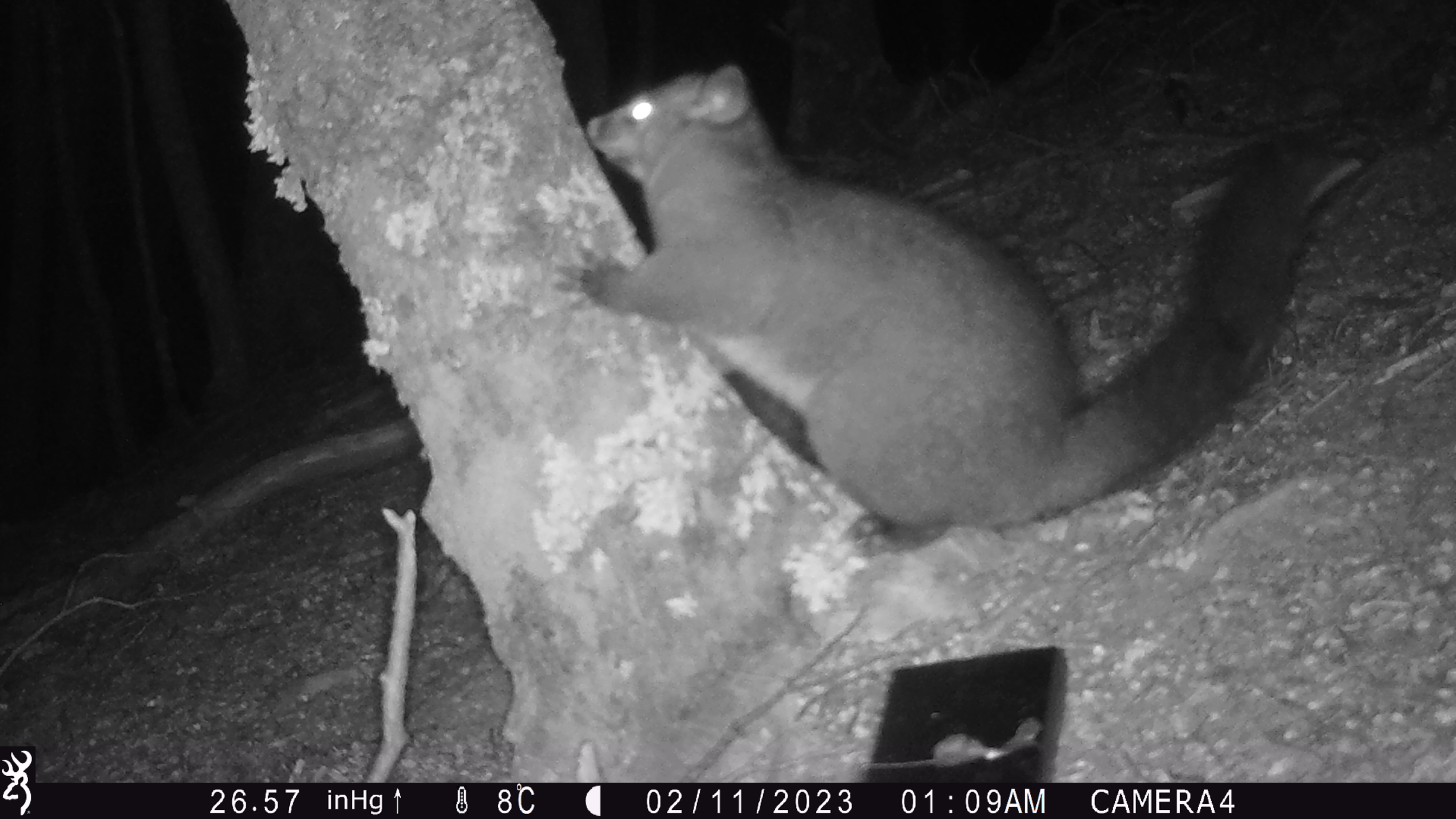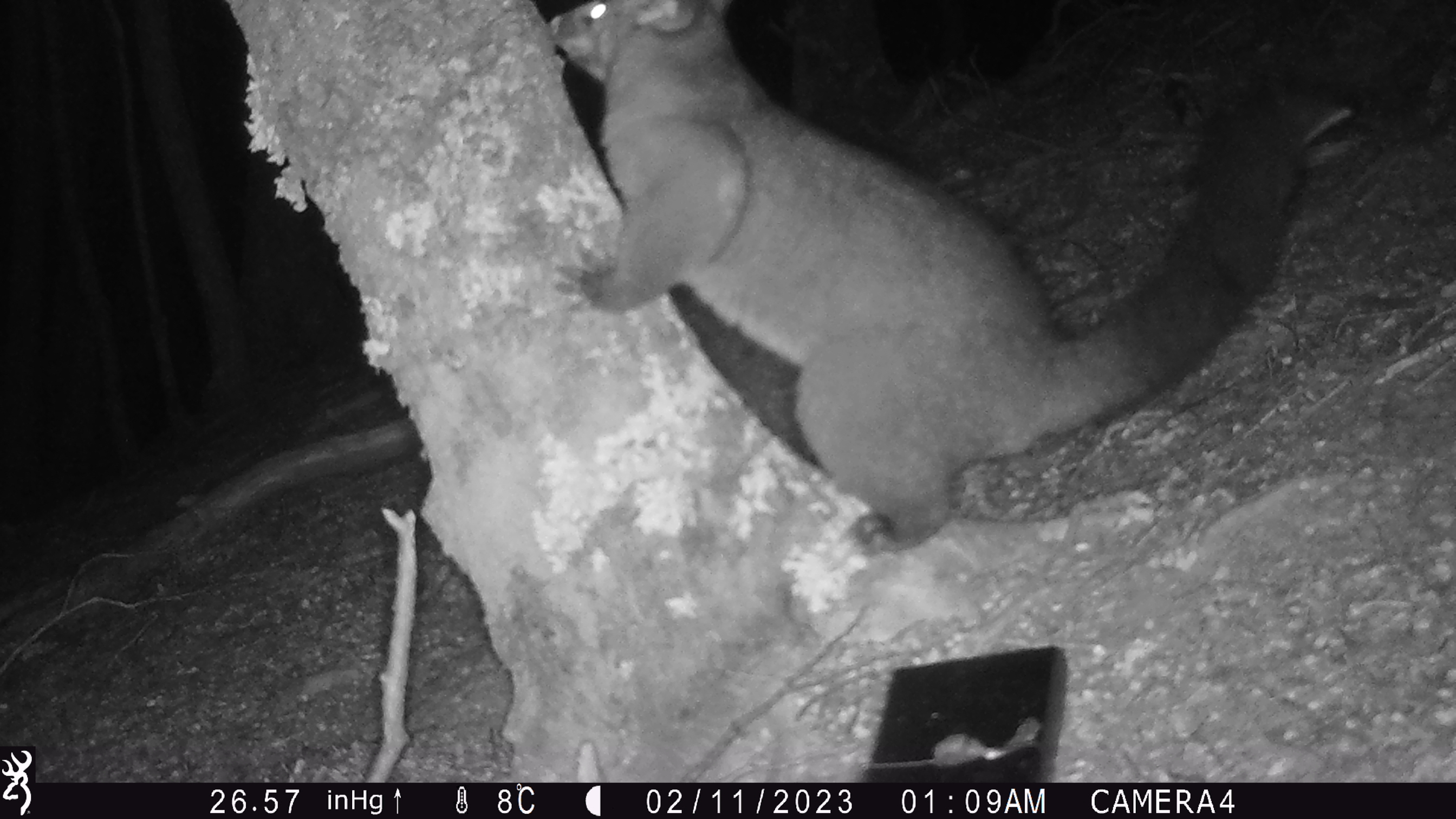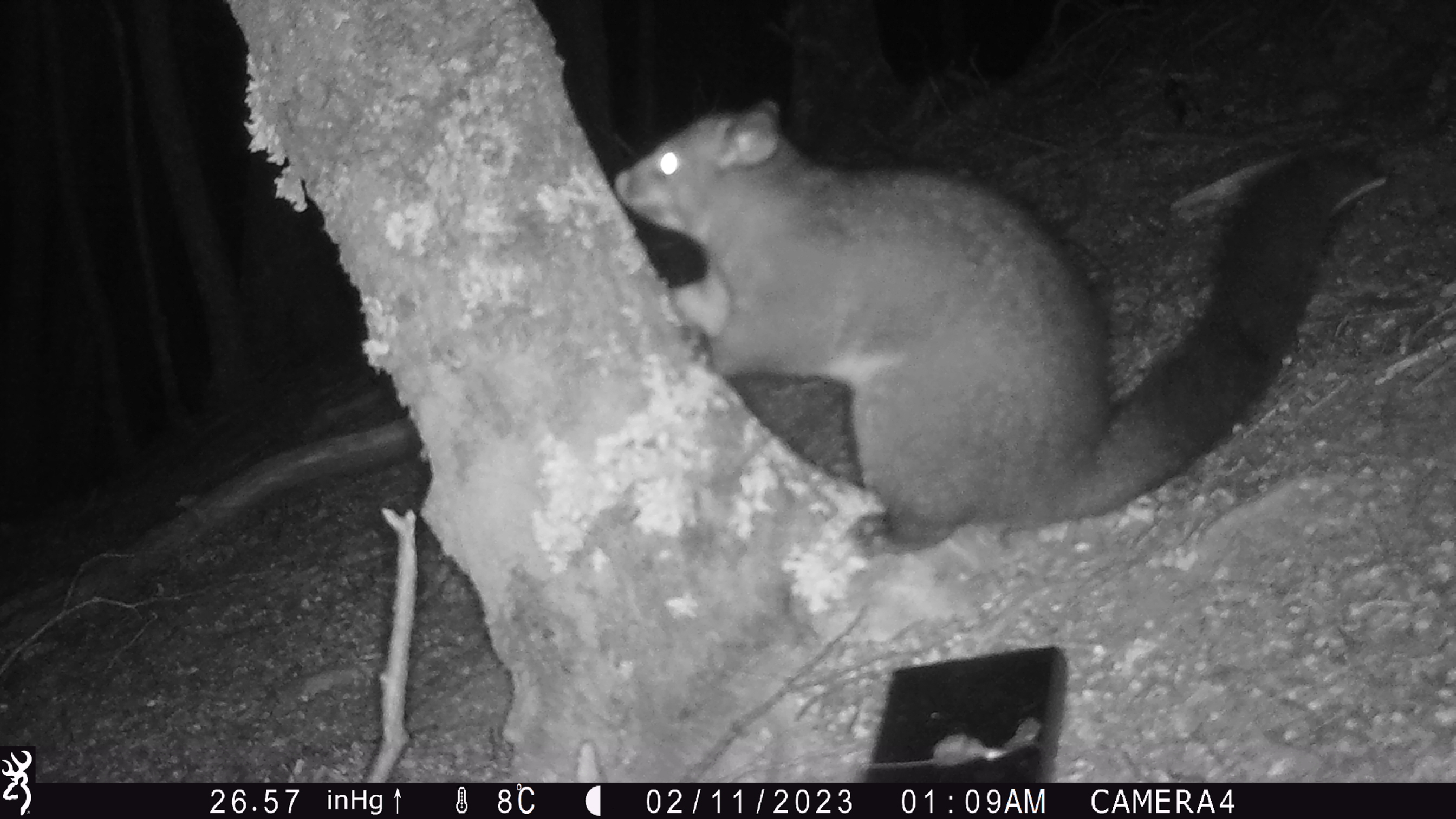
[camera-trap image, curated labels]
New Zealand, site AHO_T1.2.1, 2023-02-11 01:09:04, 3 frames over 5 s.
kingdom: Animalia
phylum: Chordata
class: Mammalia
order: Carnivora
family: Mustelidae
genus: Mustela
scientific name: Mustela erminea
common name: stoat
Stoat (Mustela erminea).